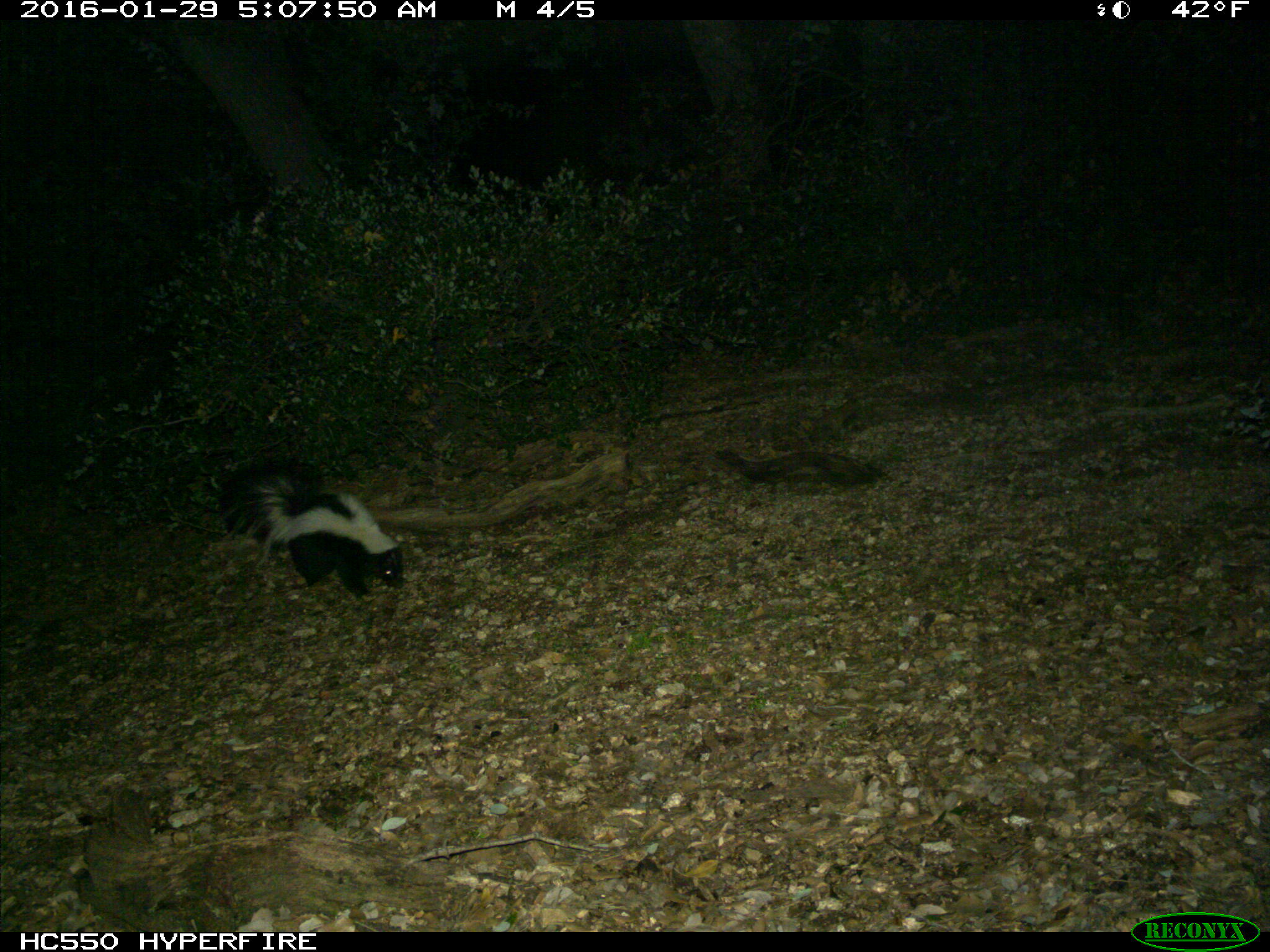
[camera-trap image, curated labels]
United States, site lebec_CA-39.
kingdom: Animalia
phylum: Chordata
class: Mammalia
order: Carnivora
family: Mephitidae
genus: Mephitis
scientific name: Mephitis mephitis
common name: striped skunk